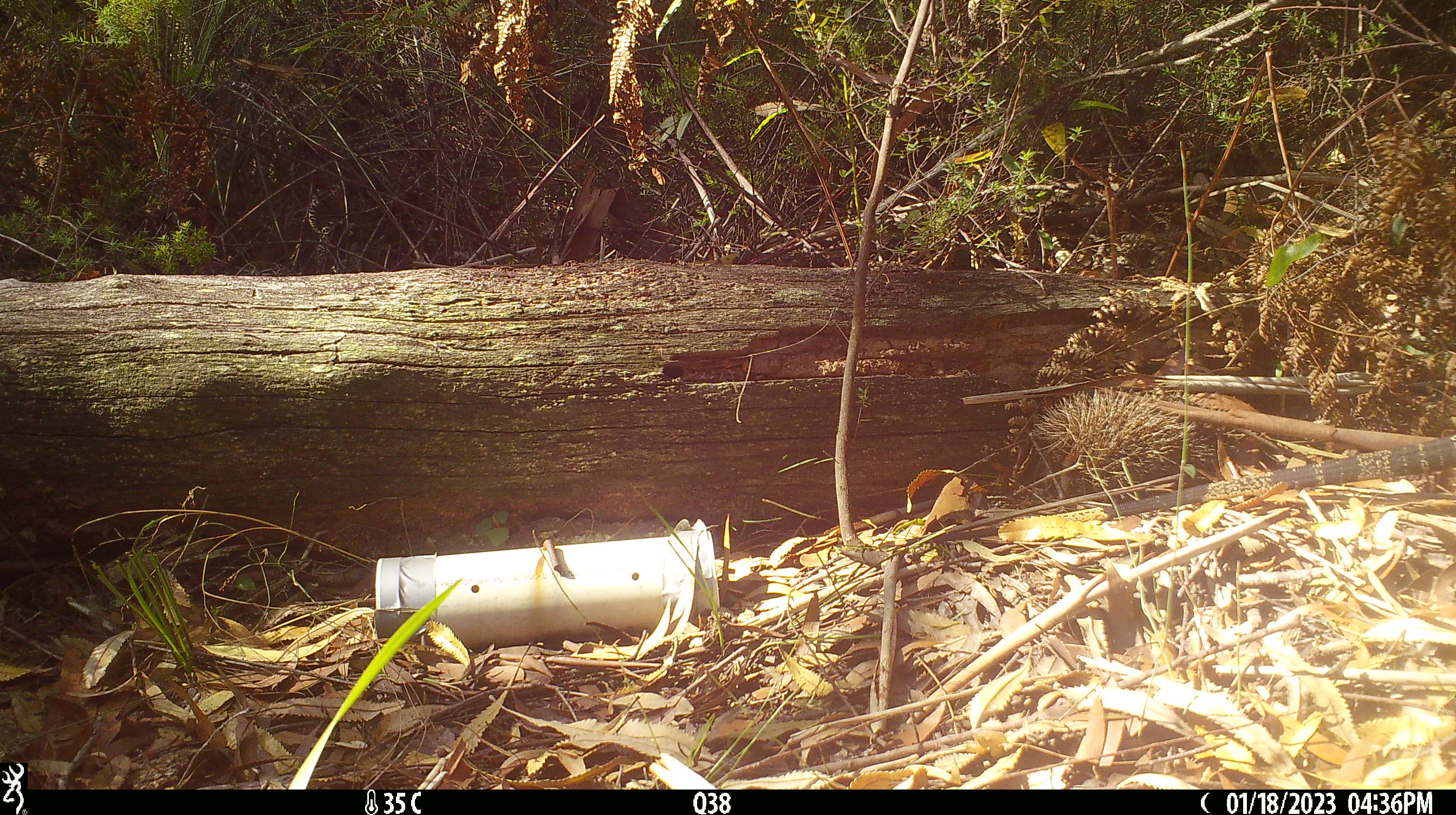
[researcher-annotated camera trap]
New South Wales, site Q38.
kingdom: Animalia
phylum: Chordata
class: Reptilia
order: Squamata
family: Varanidae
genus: Varanus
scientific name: Varanus varius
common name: lace monitor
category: goanna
Goanna (lace monitor) (Varanus varius).